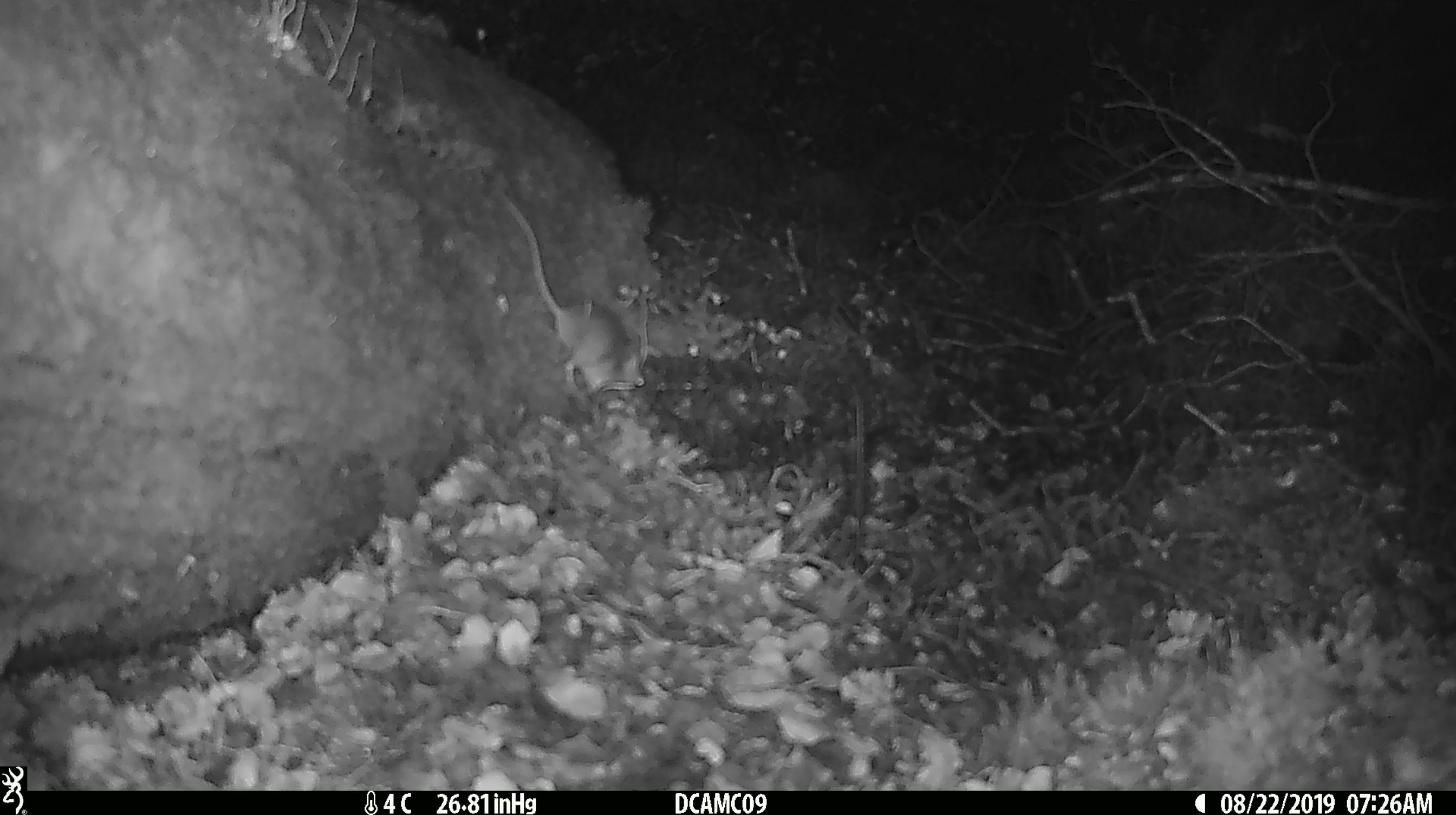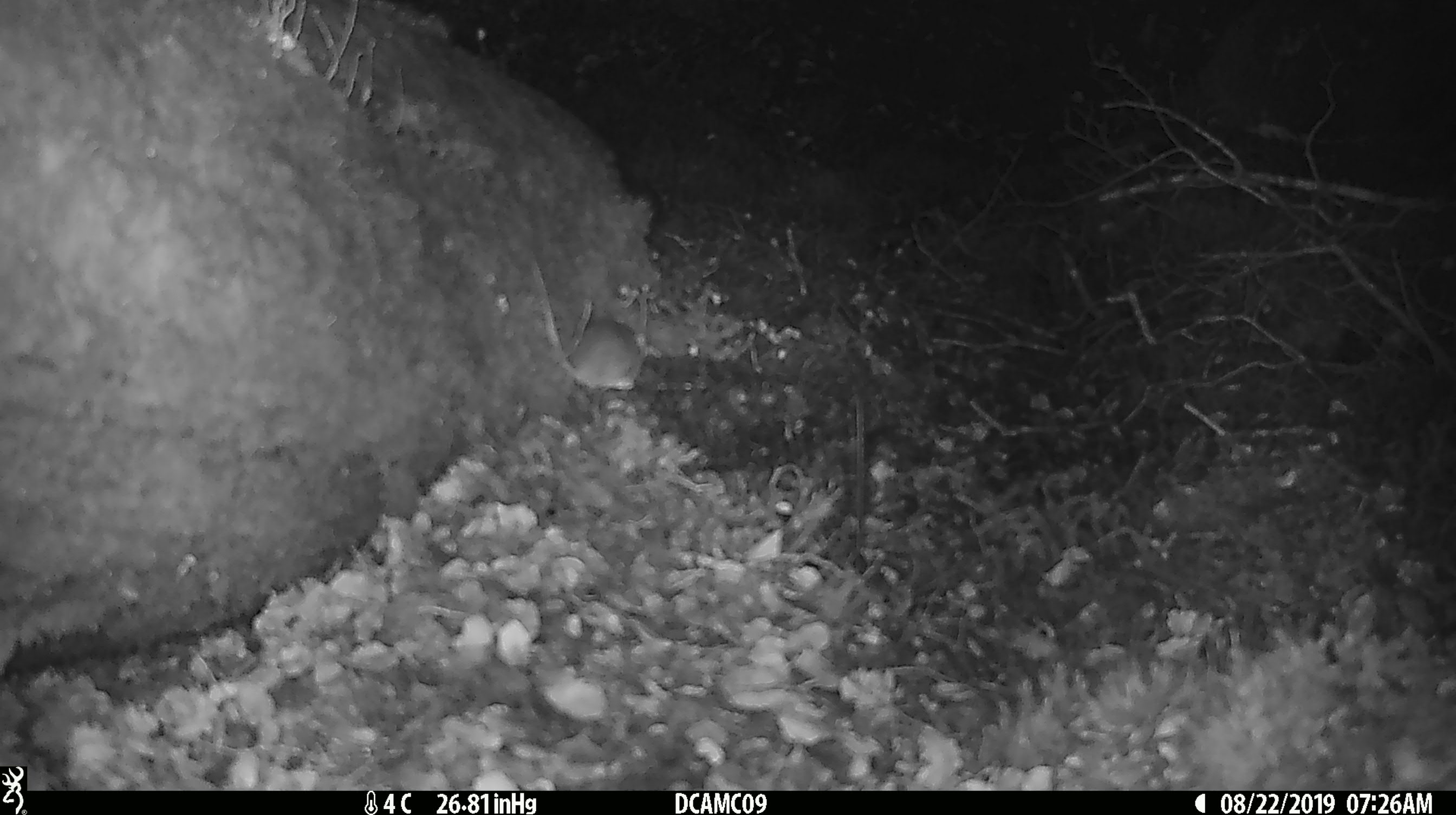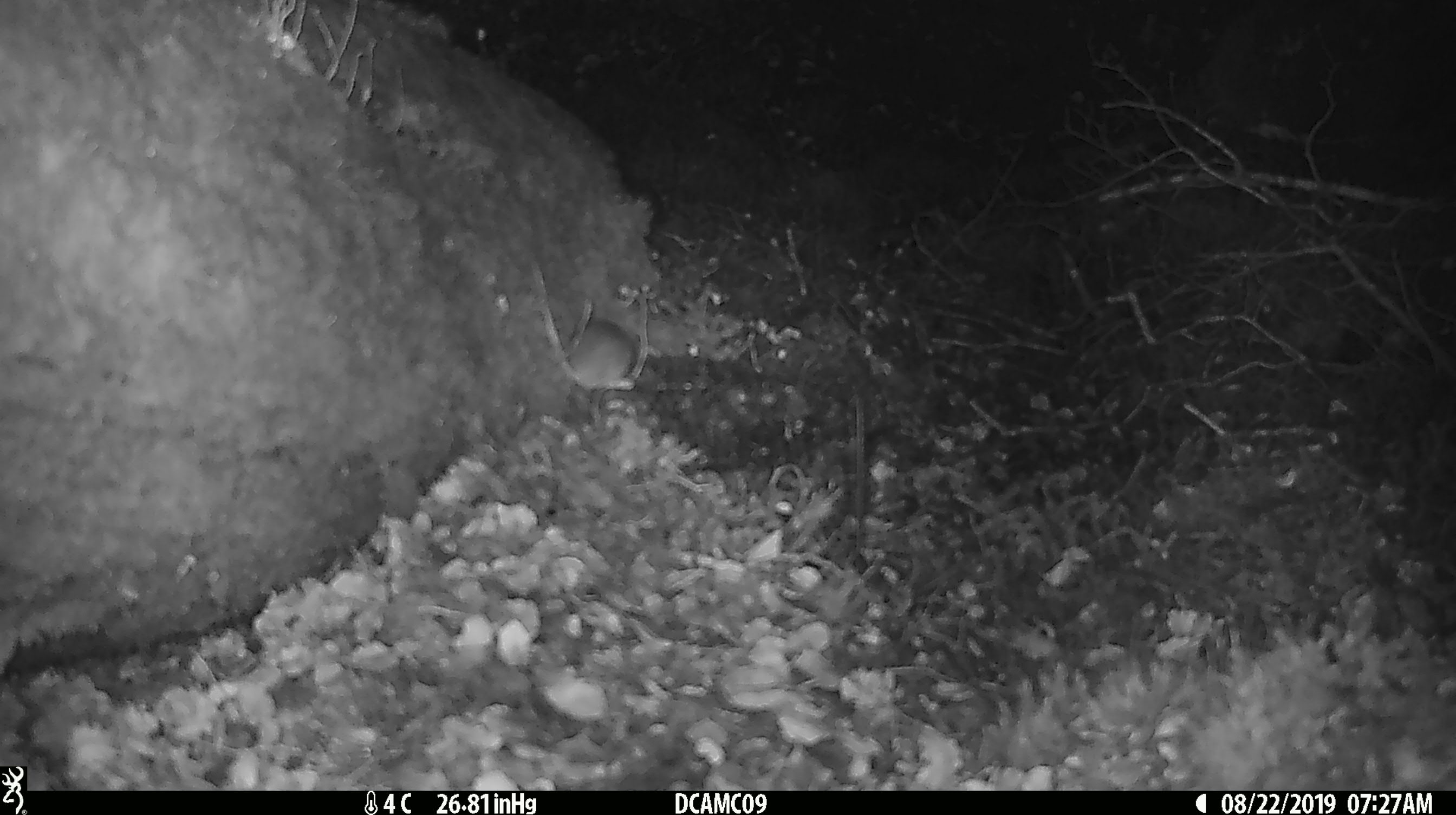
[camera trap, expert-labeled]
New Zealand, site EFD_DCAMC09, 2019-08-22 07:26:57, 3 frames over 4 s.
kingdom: Animalia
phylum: Chordata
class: Mammalia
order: Rodentia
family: Muridae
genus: Mus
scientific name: Mus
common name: mouse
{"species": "mouse (Mus)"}